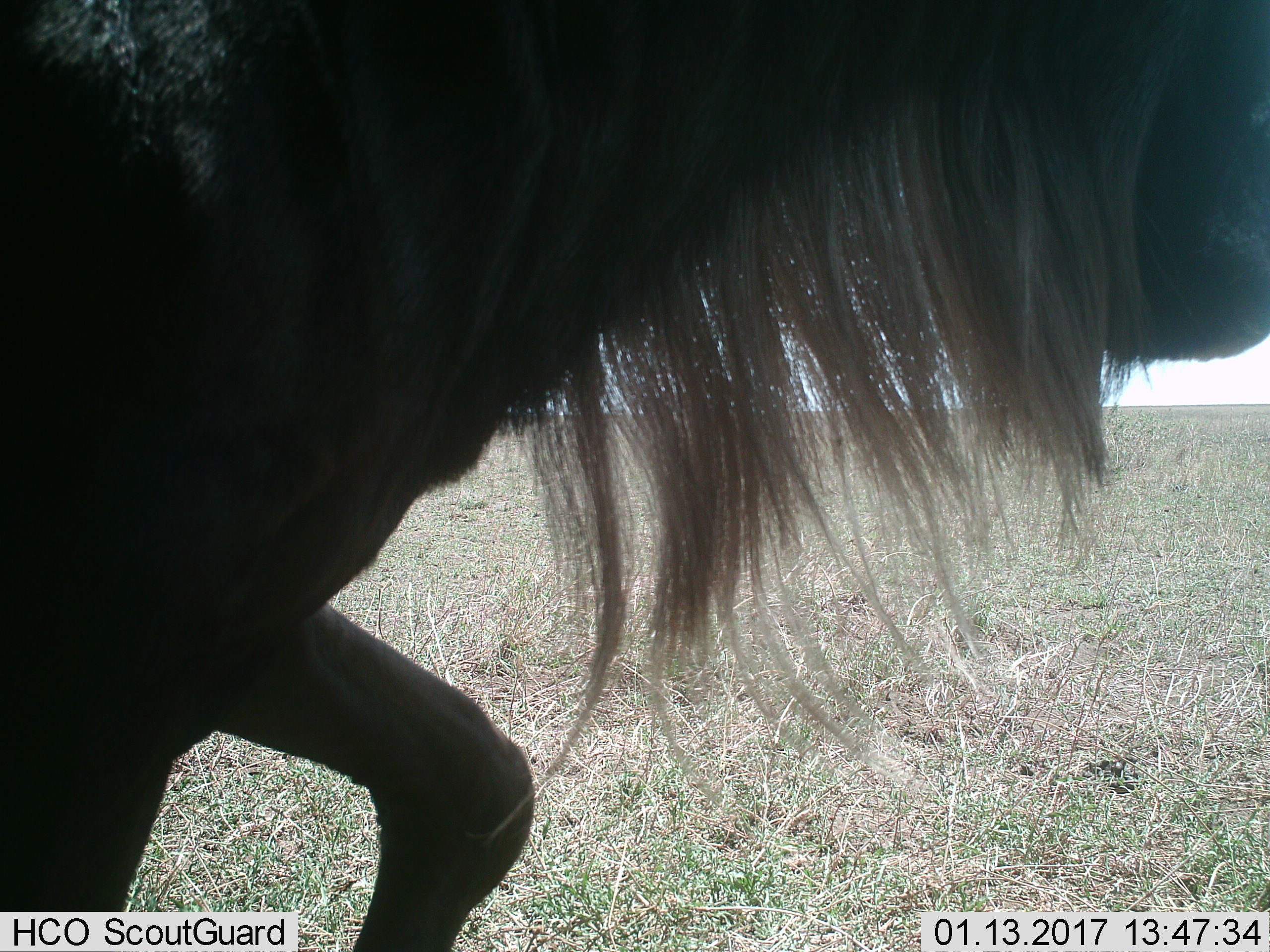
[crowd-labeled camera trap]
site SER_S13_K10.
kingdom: Animalia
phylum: Chordata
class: Mammalia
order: Artiodactyla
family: Bovidae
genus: Connochaetes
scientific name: Connochaetes taurinus taurinus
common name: blue wildebeest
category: wildebeestblue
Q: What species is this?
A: Wildebeestblue (blue wildebeest) (Connochaetes taurinus taurinus).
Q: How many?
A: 1.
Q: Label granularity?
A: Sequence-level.